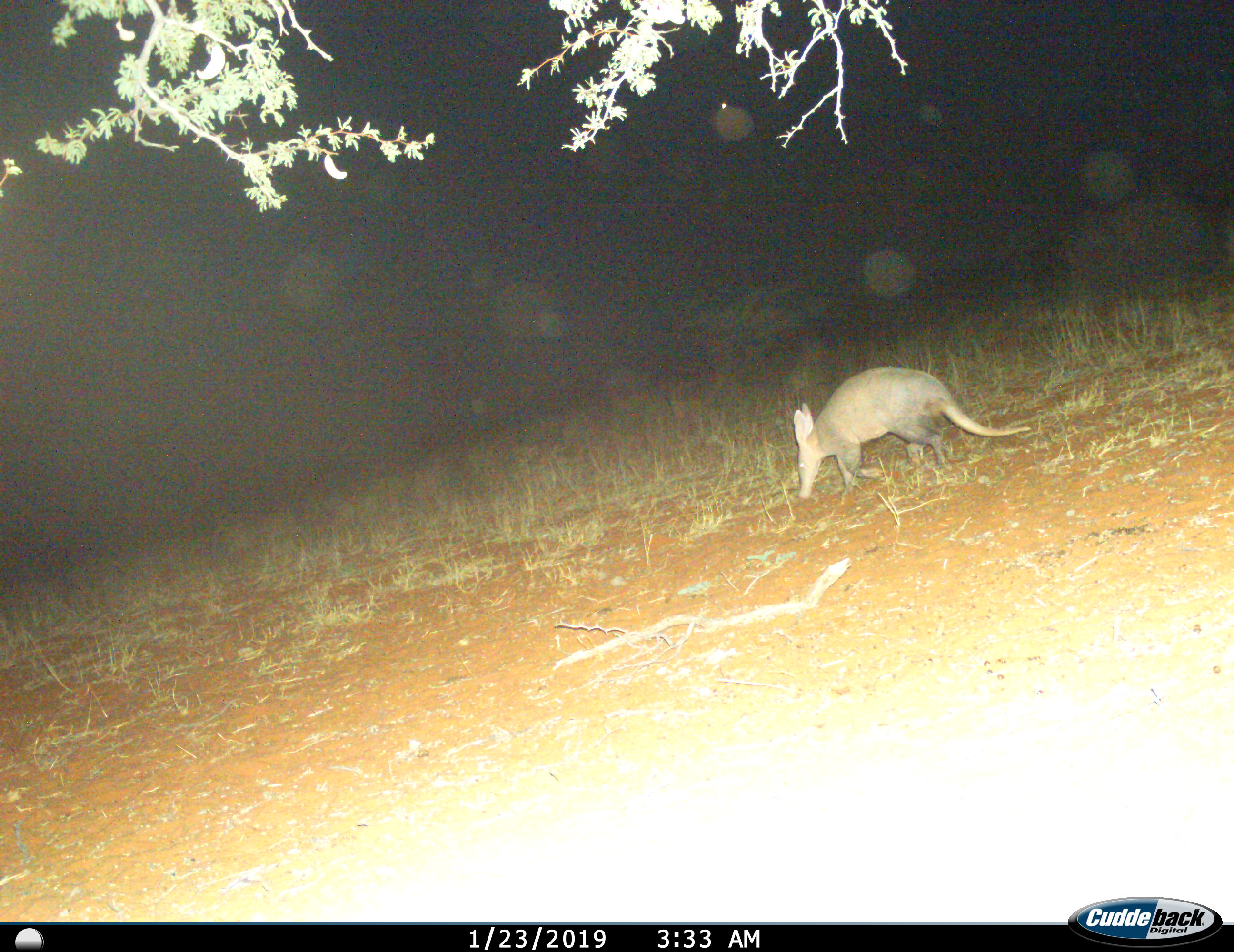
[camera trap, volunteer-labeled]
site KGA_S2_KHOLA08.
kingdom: Animalia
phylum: Chordata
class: Mammalia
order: Tubulidentata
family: Orycteropodidae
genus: Orycteropus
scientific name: Orycteropus afer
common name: aardvark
Aardvark (Orycteropus afer), count 1. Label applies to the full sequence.